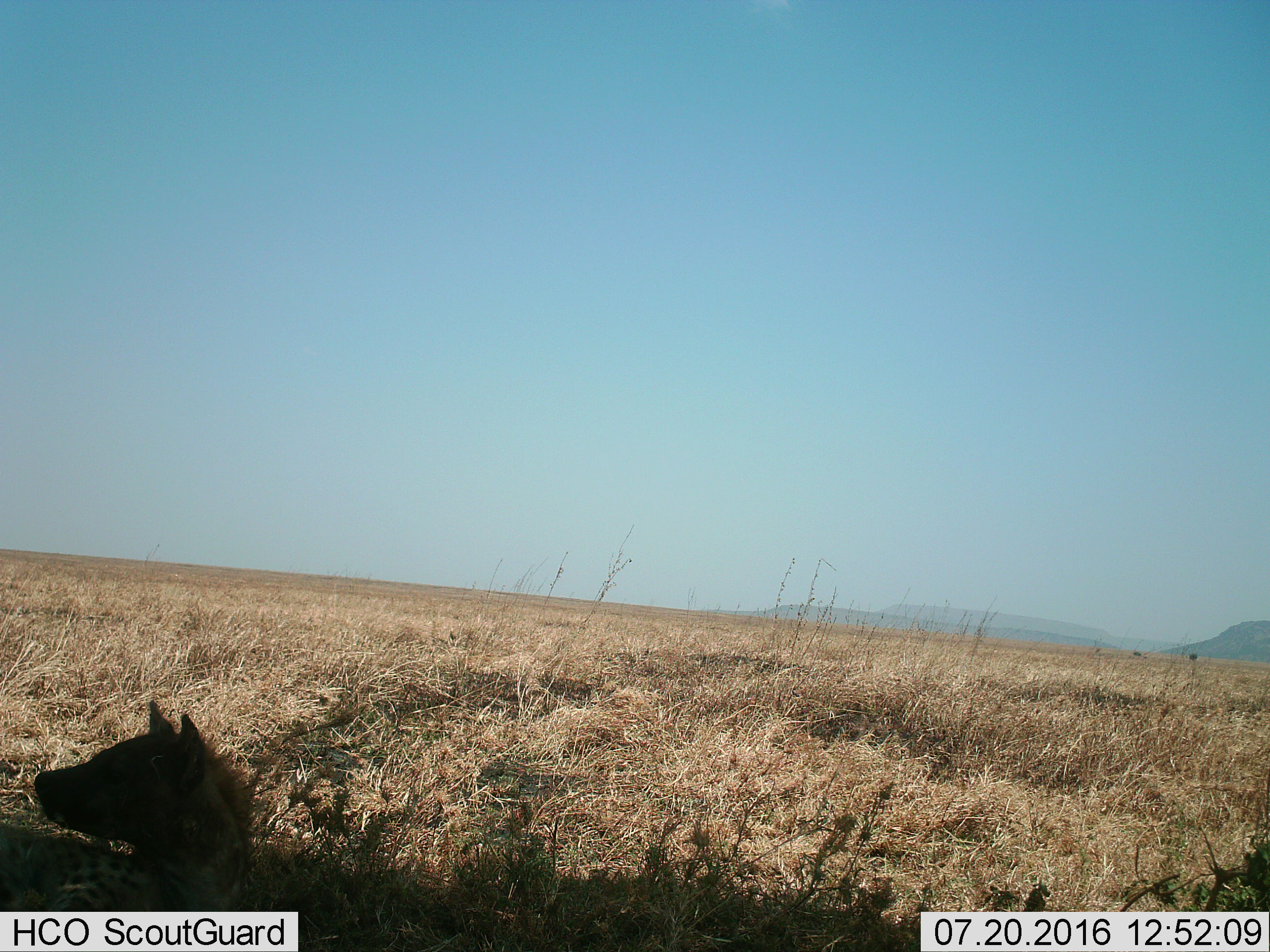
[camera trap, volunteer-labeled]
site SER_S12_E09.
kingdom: Animalia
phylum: Chordata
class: Mammalia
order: Carnivora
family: Hyaenidae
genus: Crocuta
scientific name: Crocuta crocuta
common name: spotted hyena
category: hyenaspotted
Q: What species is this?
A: Hyenaspotted (spotted hyena) (Crocuta crocuta).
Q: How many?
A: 1.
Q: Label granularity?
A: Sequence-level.